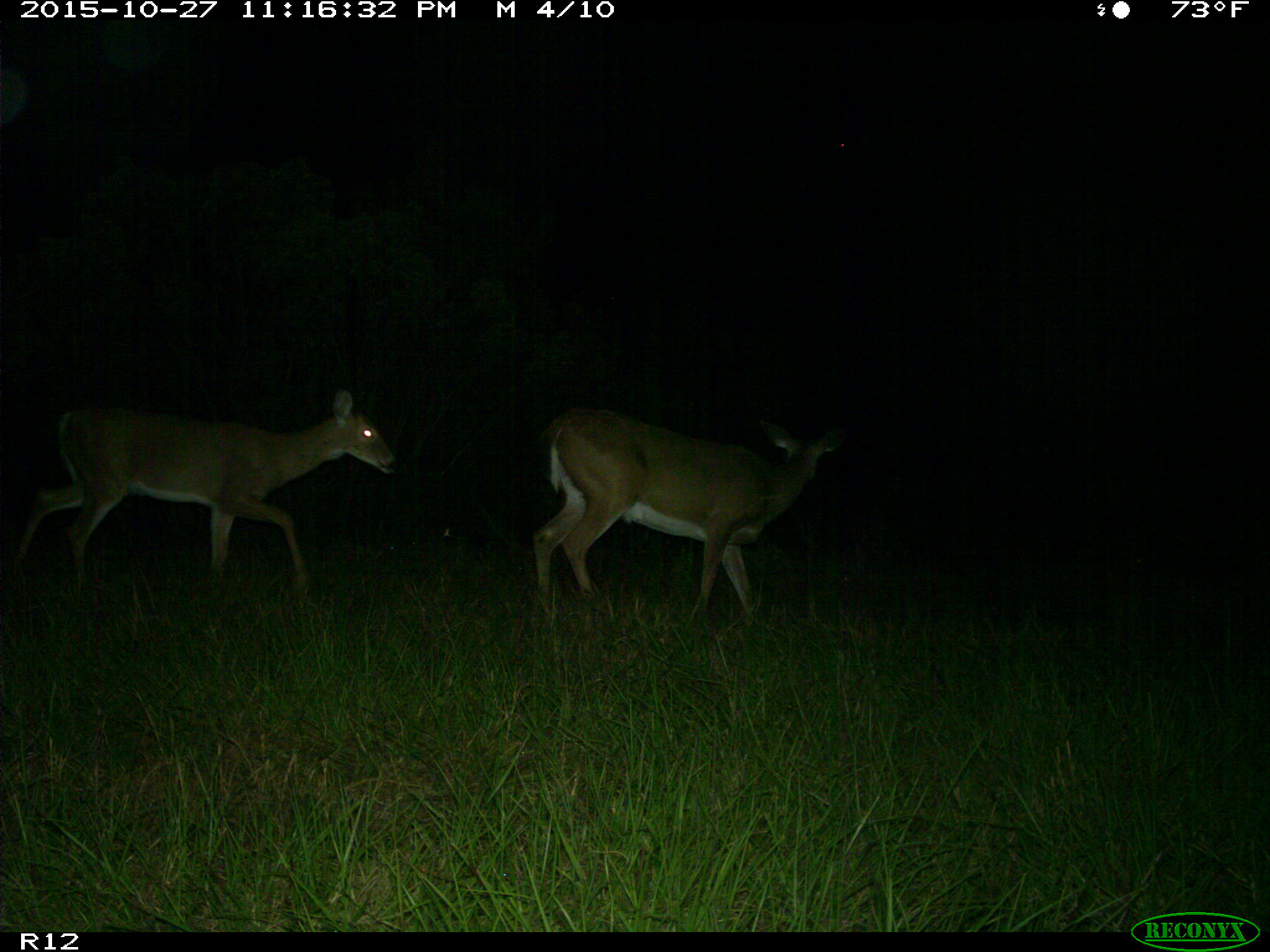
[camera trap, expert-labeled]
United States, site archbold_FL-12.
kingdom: Animalia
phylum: Chordata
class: Mammalia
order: Artiodactyla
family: Cervidae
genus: Odocoileus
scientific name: Odocoileus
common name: deer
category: unidentified deer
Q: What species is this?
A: Unidentified deer (deer) (Odocoileus).